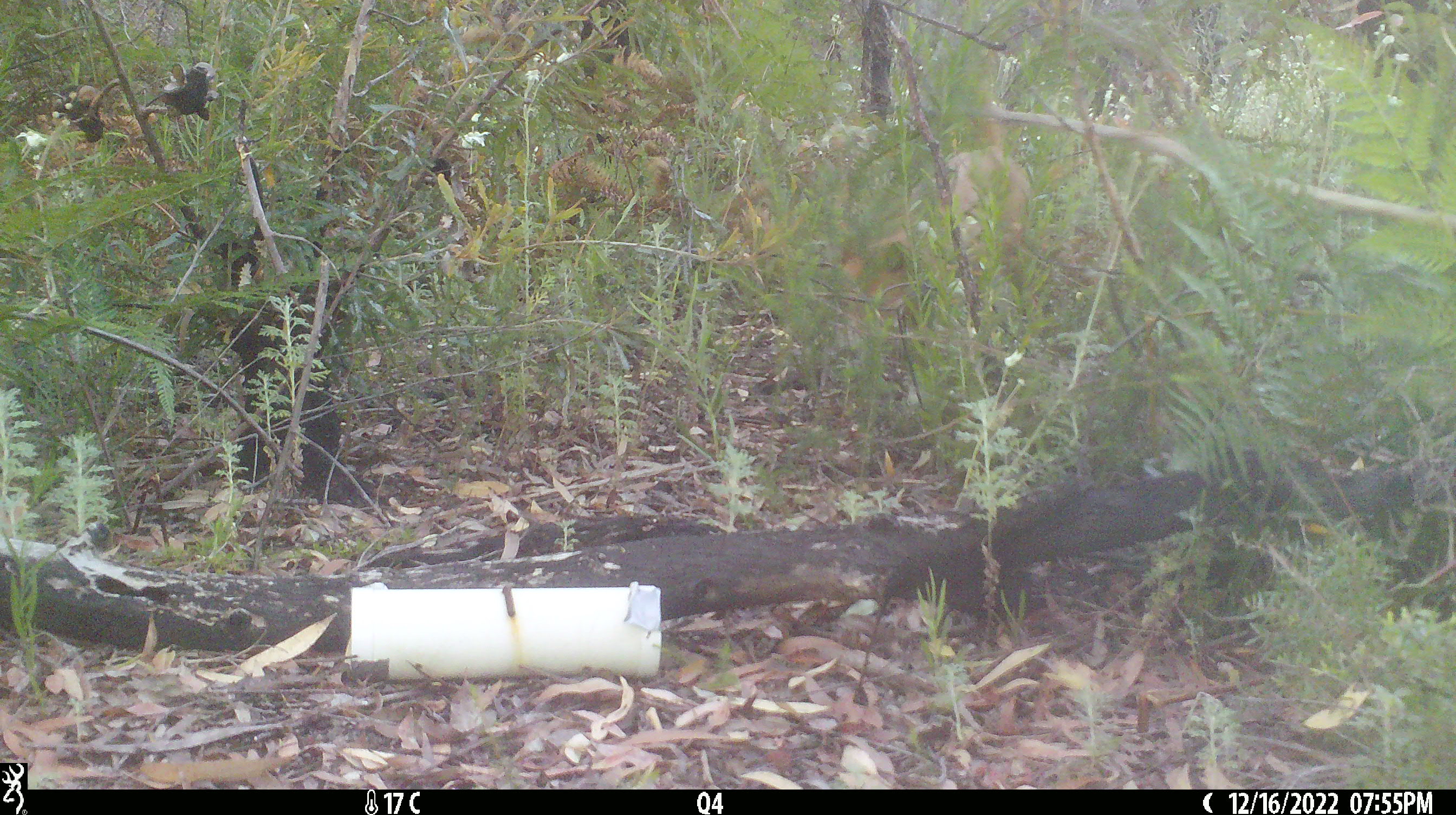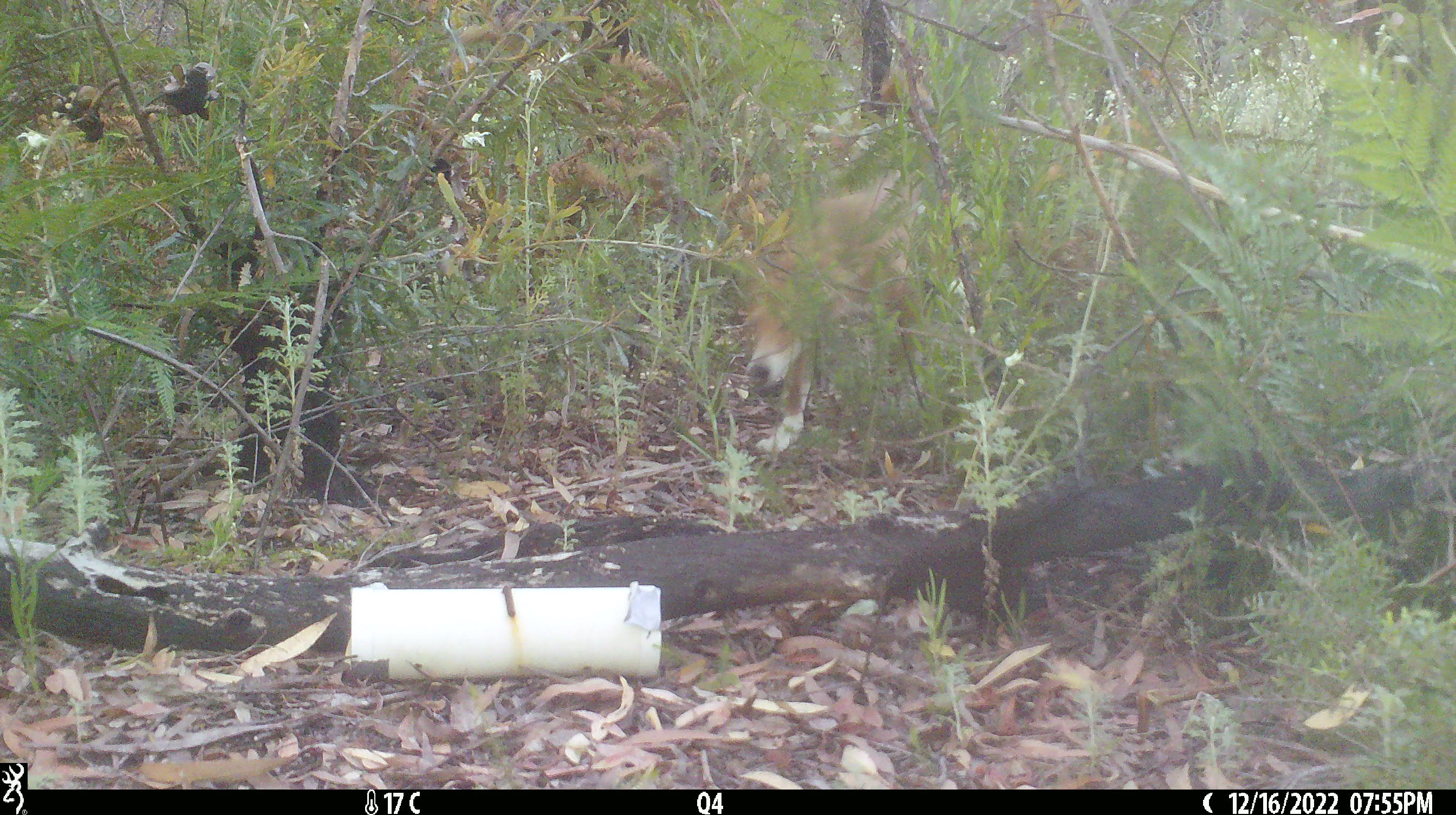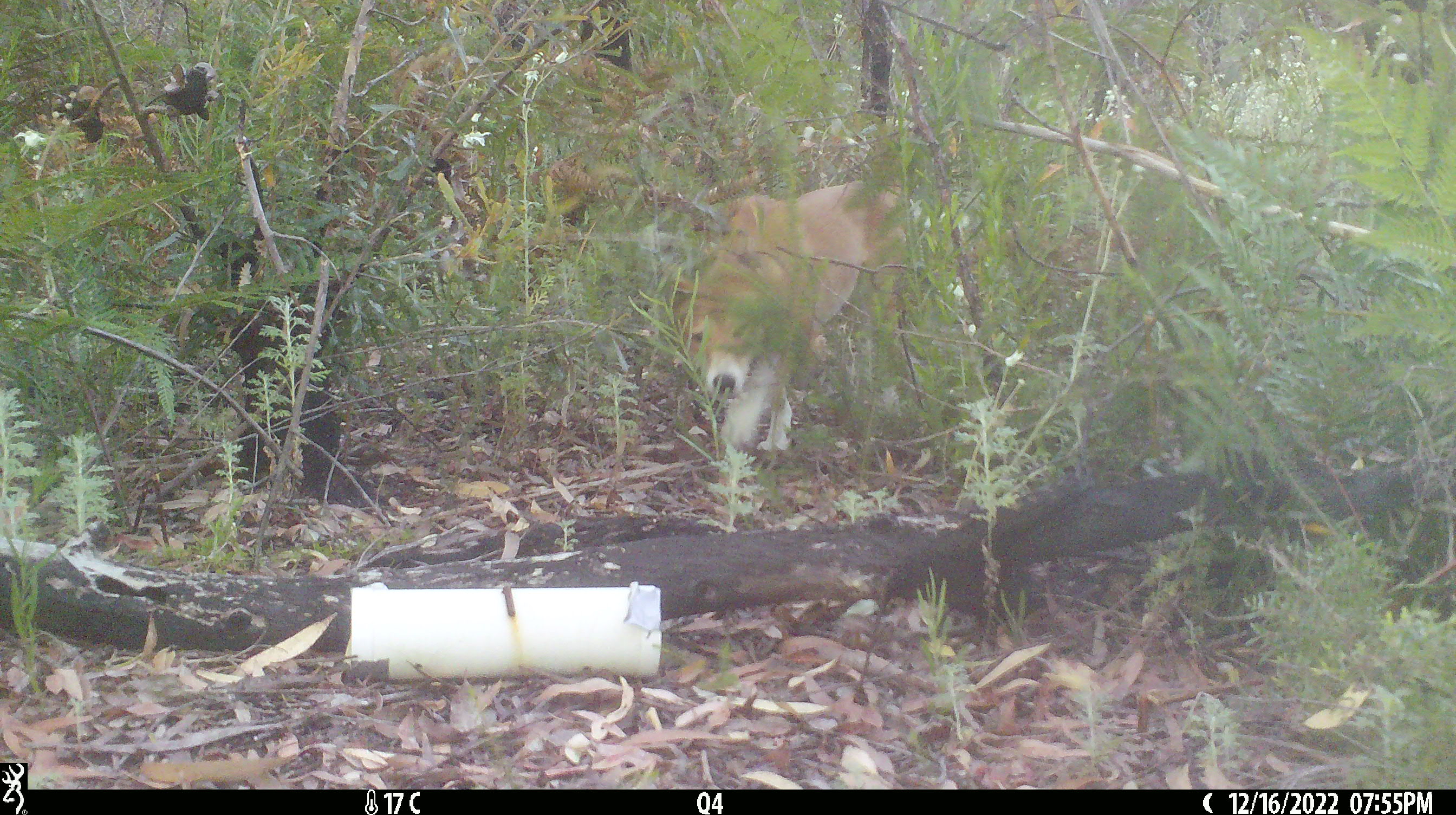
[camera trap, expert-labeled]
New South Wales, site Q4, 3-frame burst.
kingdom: Animalia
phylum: Chordata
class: Mammalia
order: Carnivora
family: Canidae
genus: Canis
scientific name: Canis familiaris dingo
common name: dingo